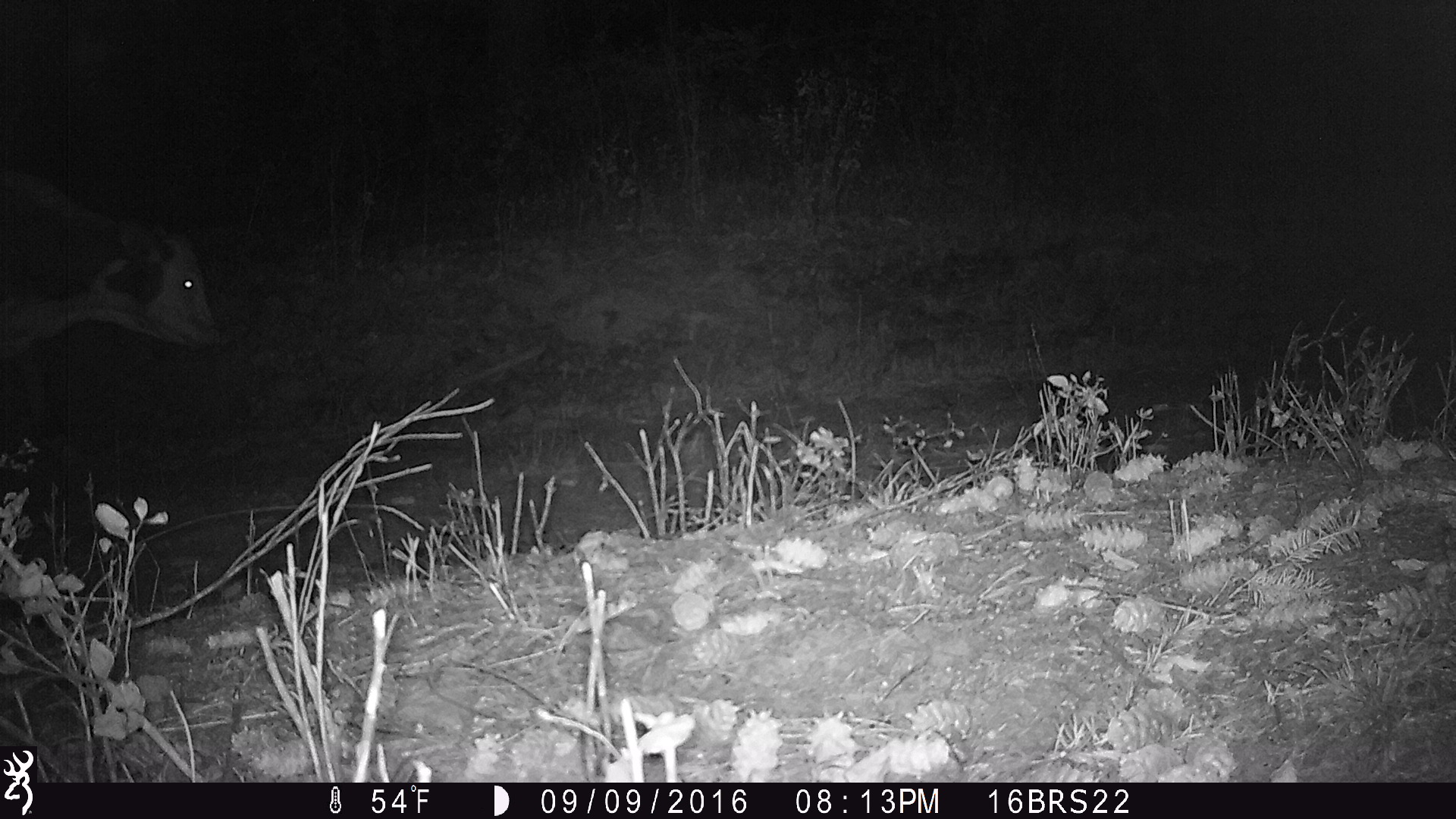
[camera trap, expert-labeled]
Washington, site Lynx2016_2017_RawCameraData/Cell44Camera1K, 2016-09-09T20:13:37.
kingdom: Animalia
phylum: Chordata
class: Mammalia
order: Artiodactyla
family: Bovidae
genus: Bos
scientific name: Bos taurus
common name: domestic cattle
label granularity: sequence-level